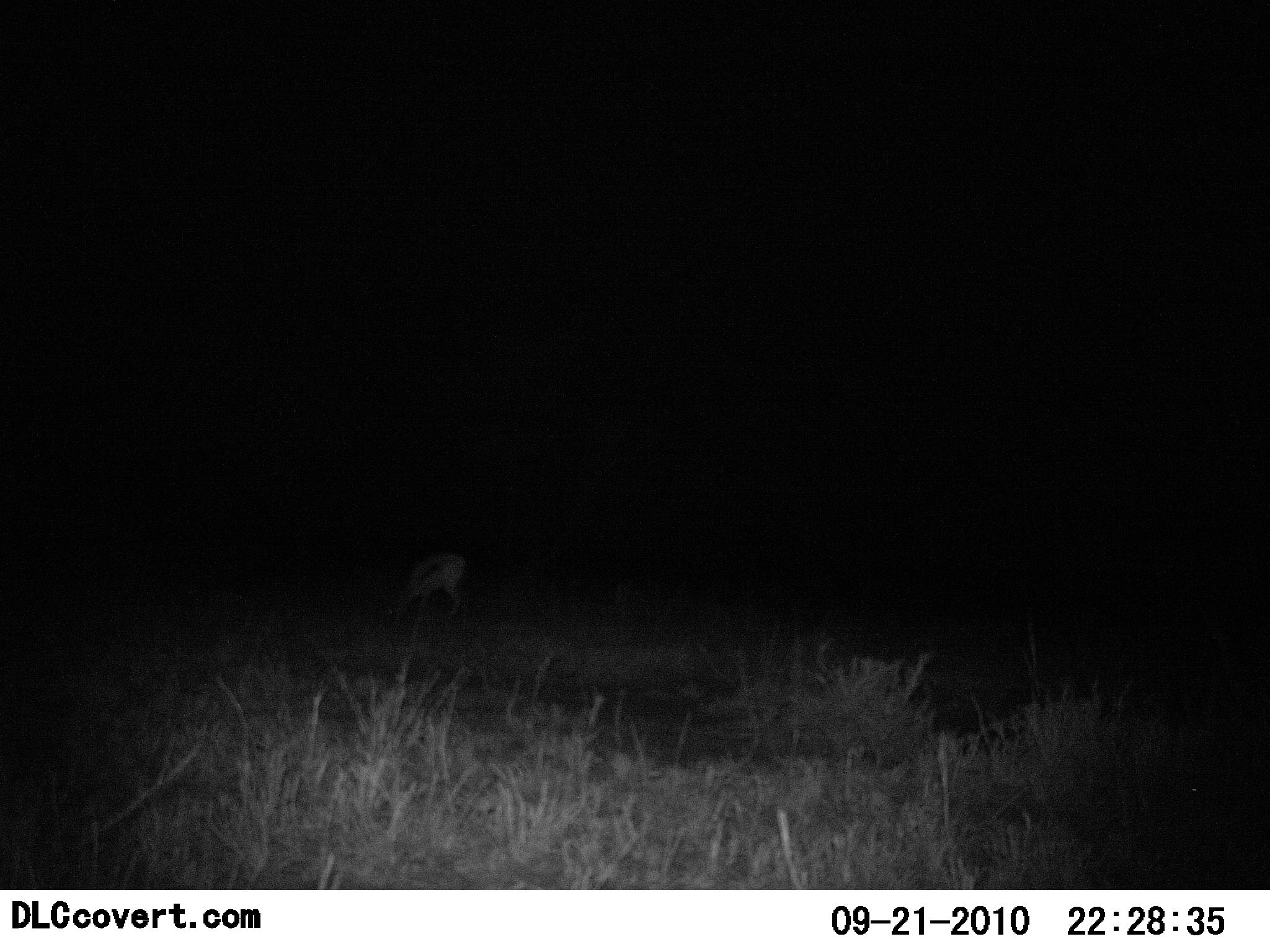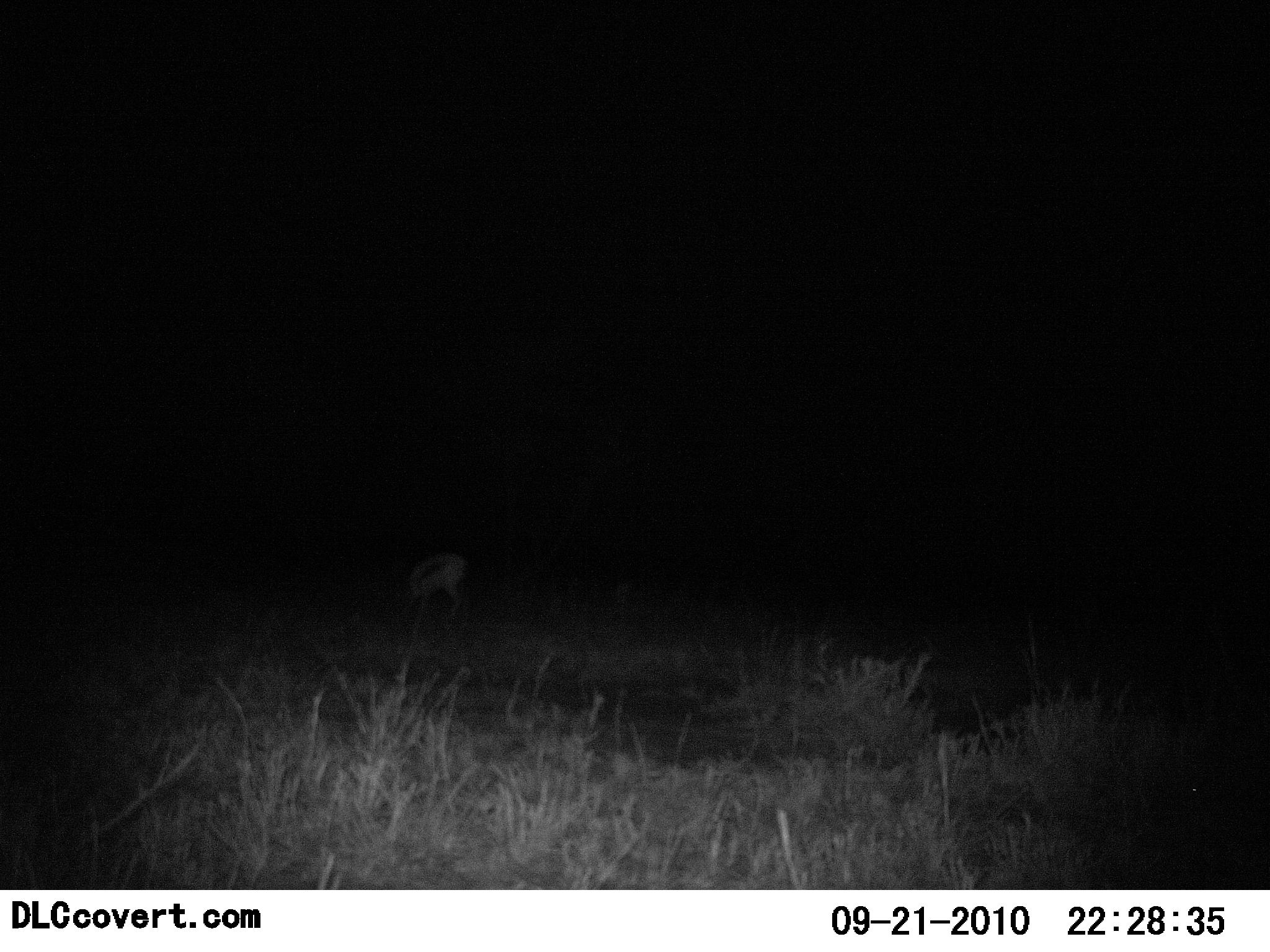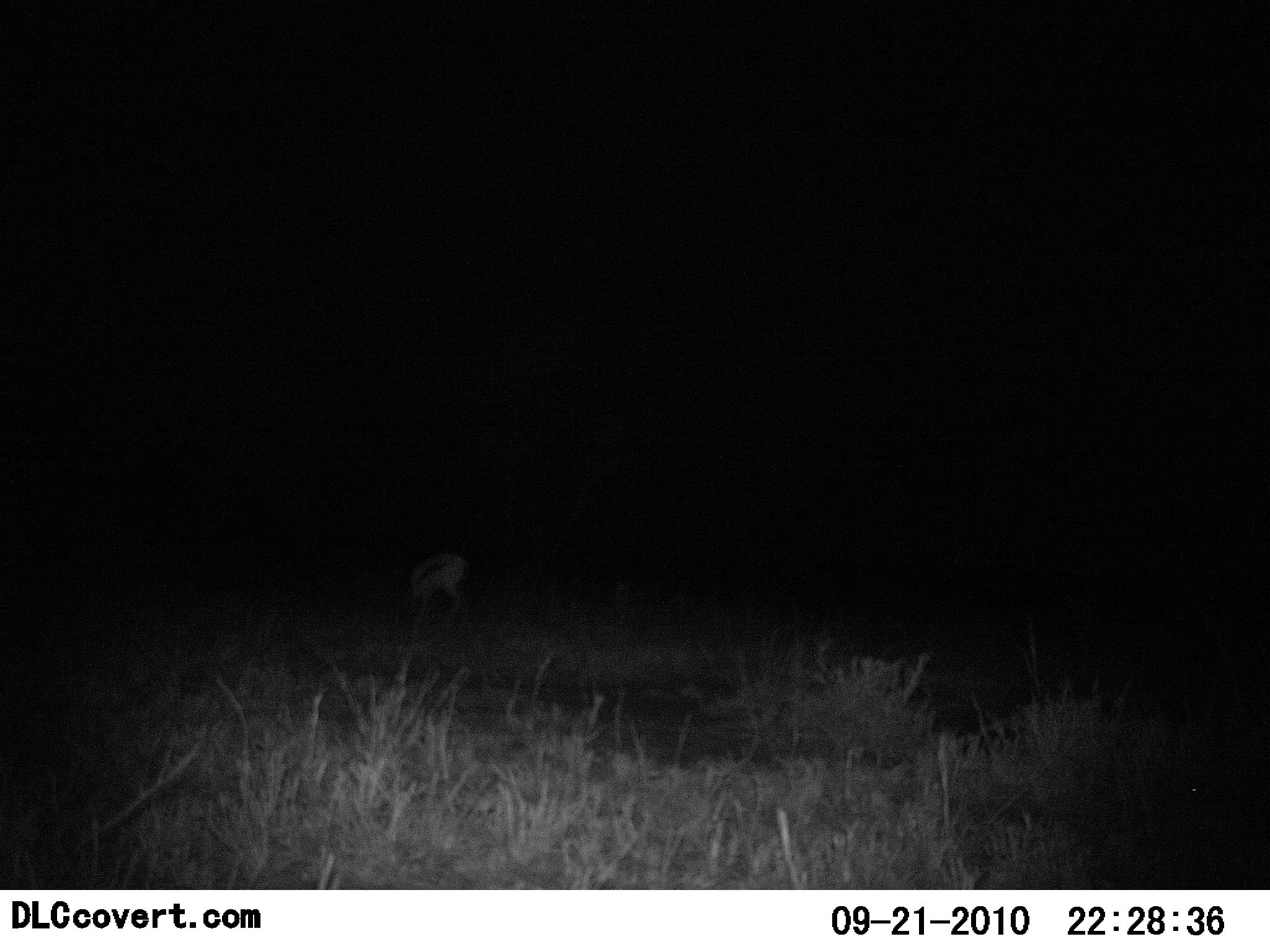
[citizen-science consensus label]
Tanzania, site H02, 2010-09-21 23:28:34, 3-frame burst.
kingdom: Animalia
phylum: Chordata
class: Mammalia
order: Artiodactyla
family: Bovidae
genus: Eudorcas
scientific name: Eudorcas thomsonii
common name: thomson's gazelle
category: gazellethomsons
Gazellethomsons (thomson's gazelle) (Eudorcas thomsonii), count 1. Behavior (volunteer vote fractions): standing 38%, resting 0%, moving 0%, interacting 0%. Young present (vote fraction): 6%. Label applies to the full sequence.